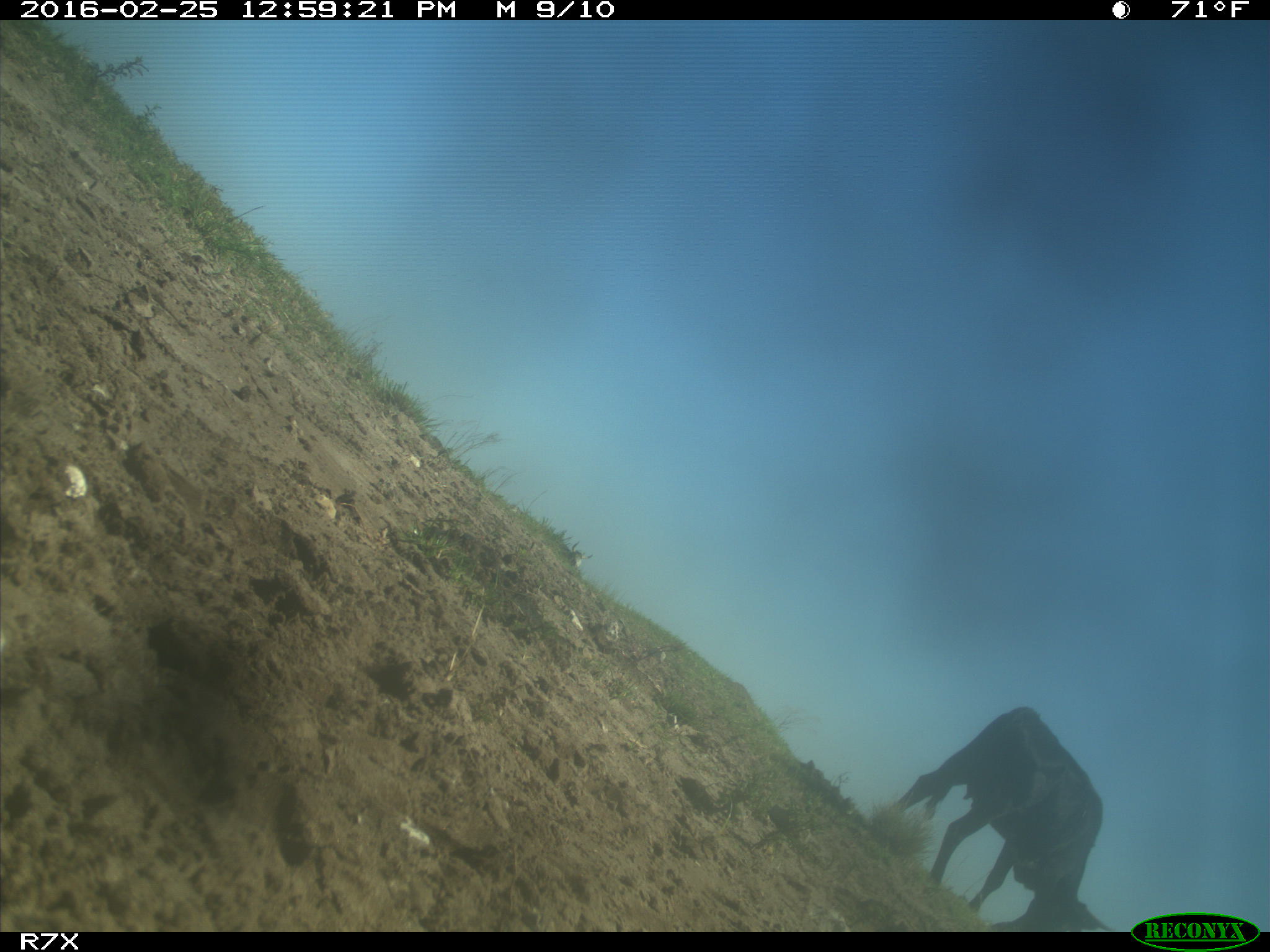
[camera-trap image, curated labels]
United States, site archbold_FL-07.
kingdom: Animalia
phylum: Chordata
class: Mammalia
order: Artiodactyla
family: Bovidae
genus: Bos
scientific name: Bos taurus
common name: domestic cow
Bos taurus (domestic cow).